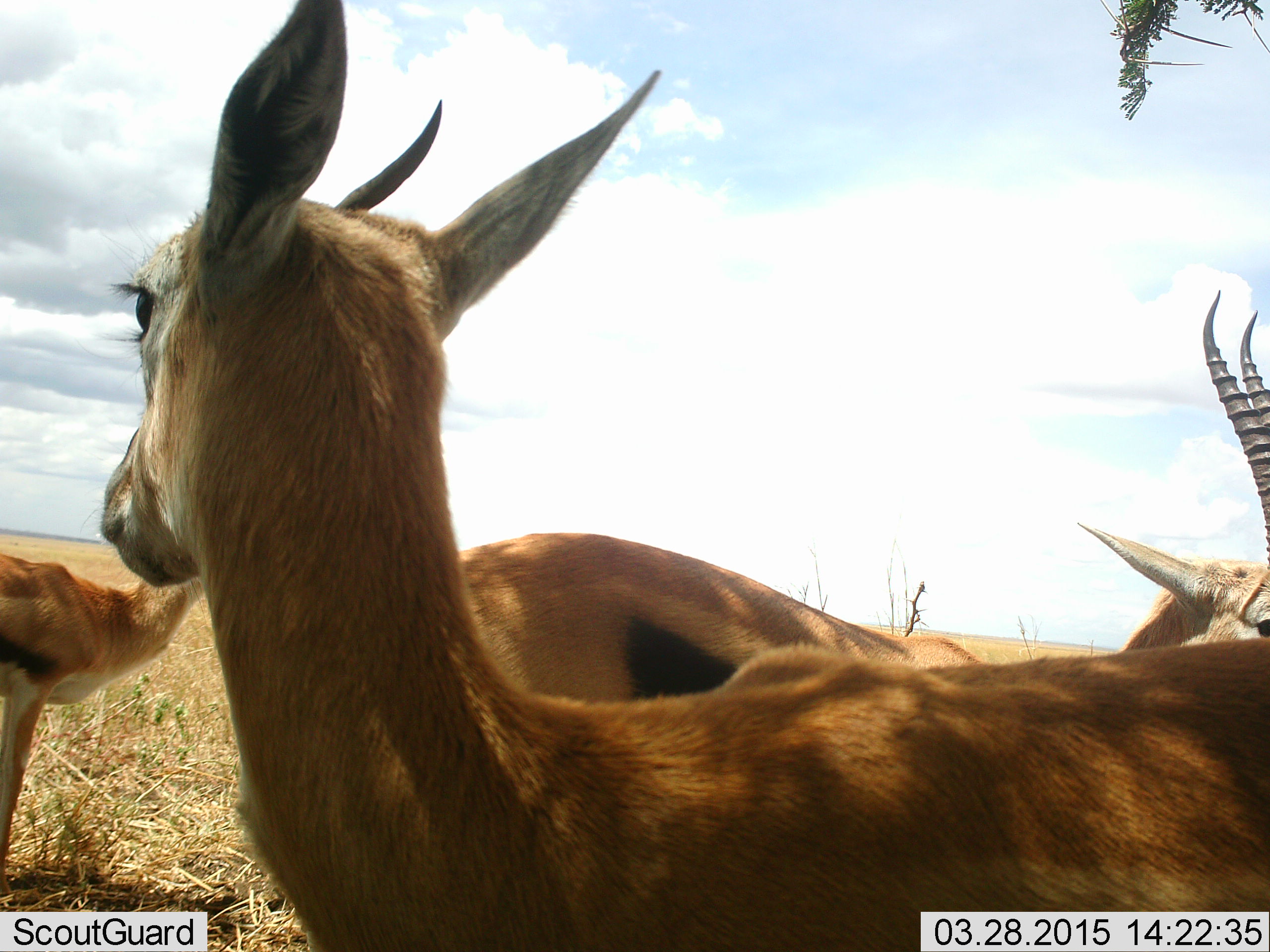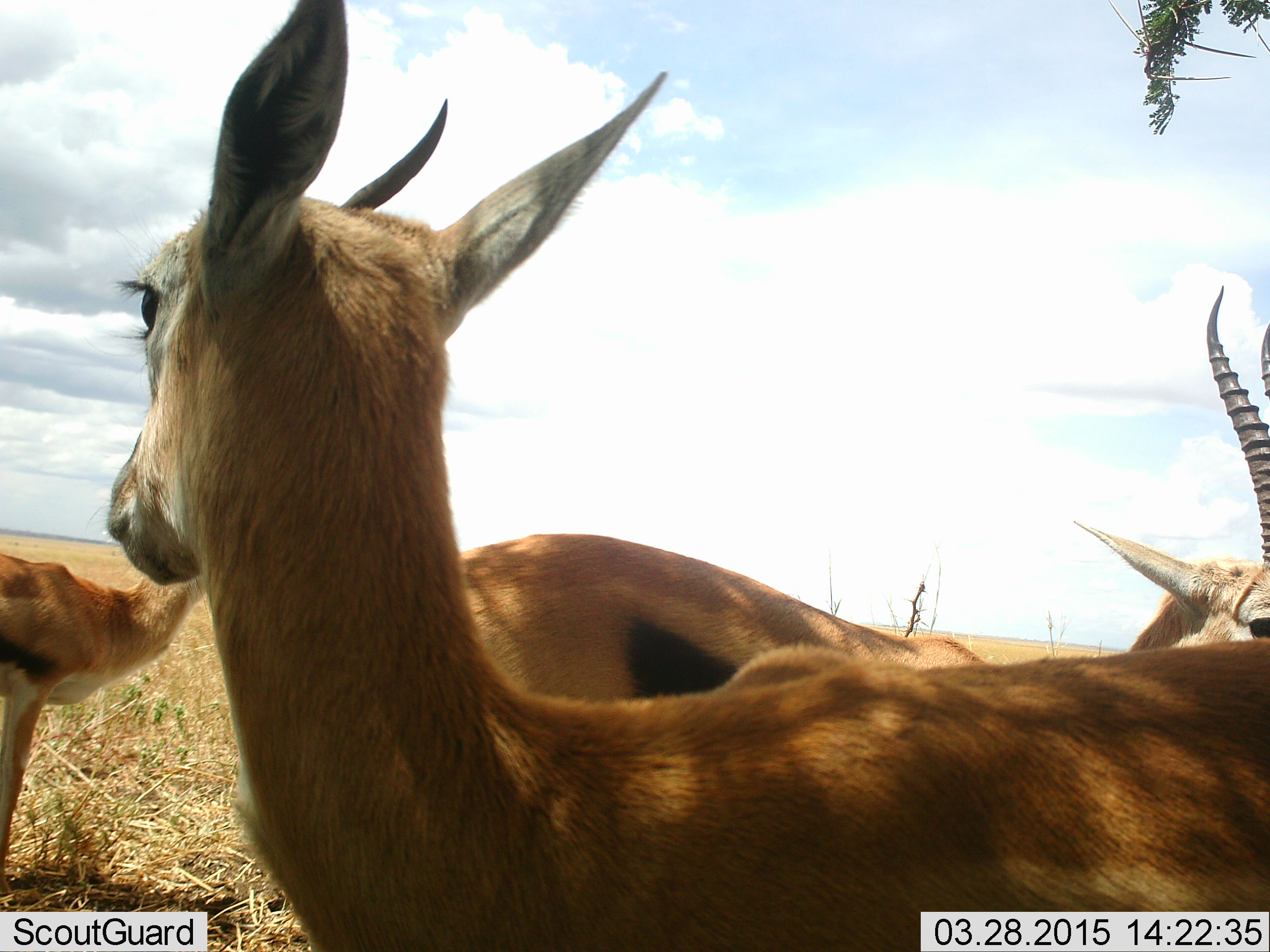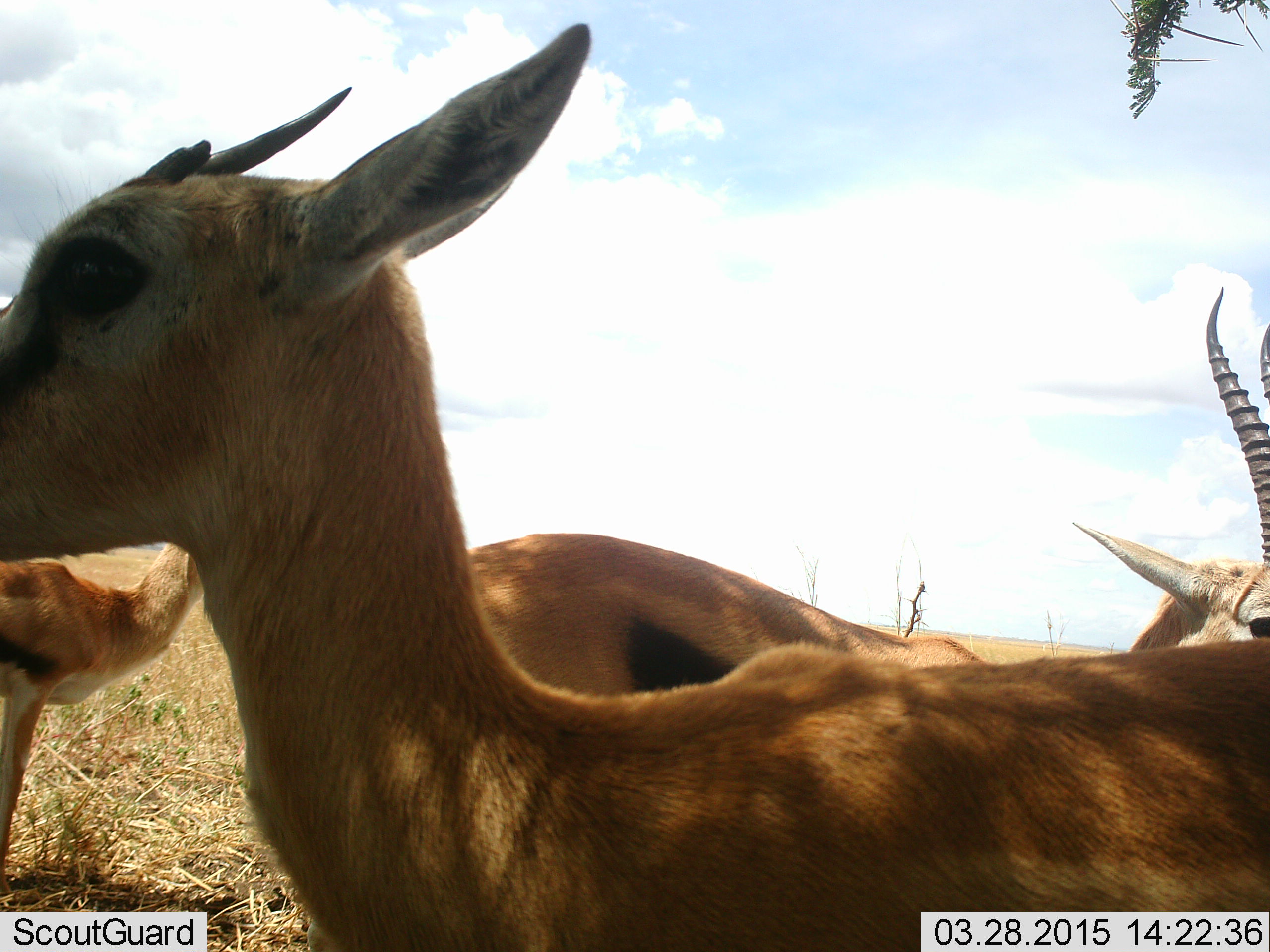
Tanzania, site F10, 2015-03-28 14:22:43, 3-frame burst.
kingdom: Animalia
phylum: Chordata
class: Mammalia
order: Artiodactyla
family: Bovidae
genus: Eudorcas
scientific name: Eudorcas thomsonii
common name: thomson's gazelle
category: gazellethomsons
Gazellethomsons (thomson's gazelle) (Eudorcas thomsonii), count 3. Behavior (volunteer vote fractions): standing 100%, resting 0%, moving 0%, interacting 0%. Young present (vote fraction): 0%. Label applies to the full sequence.